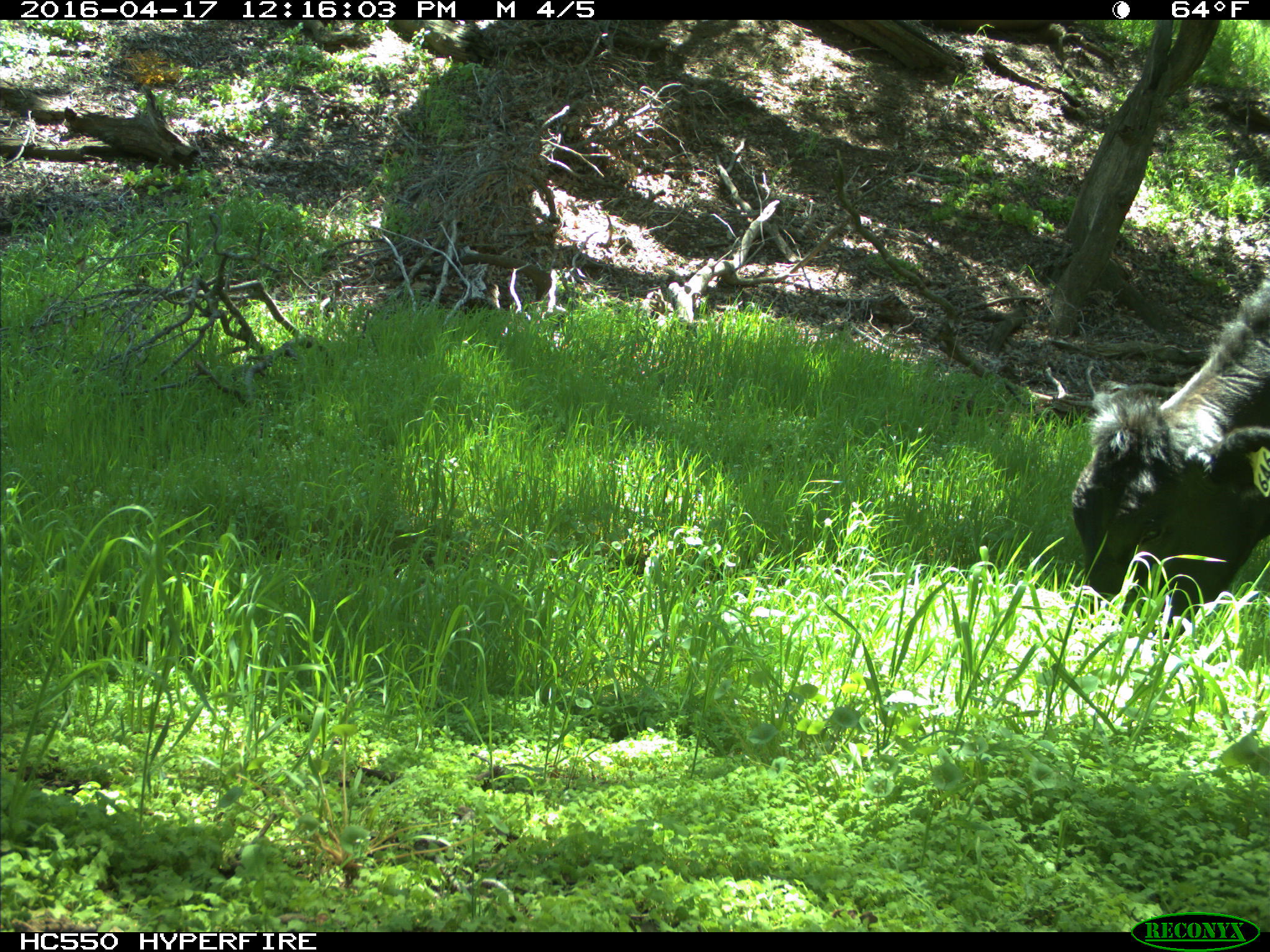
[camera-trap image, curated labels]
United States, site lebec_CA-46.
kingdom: Animalia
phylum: Chordata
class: Mammalia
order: Artiodactyla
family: Bovidae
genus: Bos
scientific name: Bos taurus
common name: domestic cow